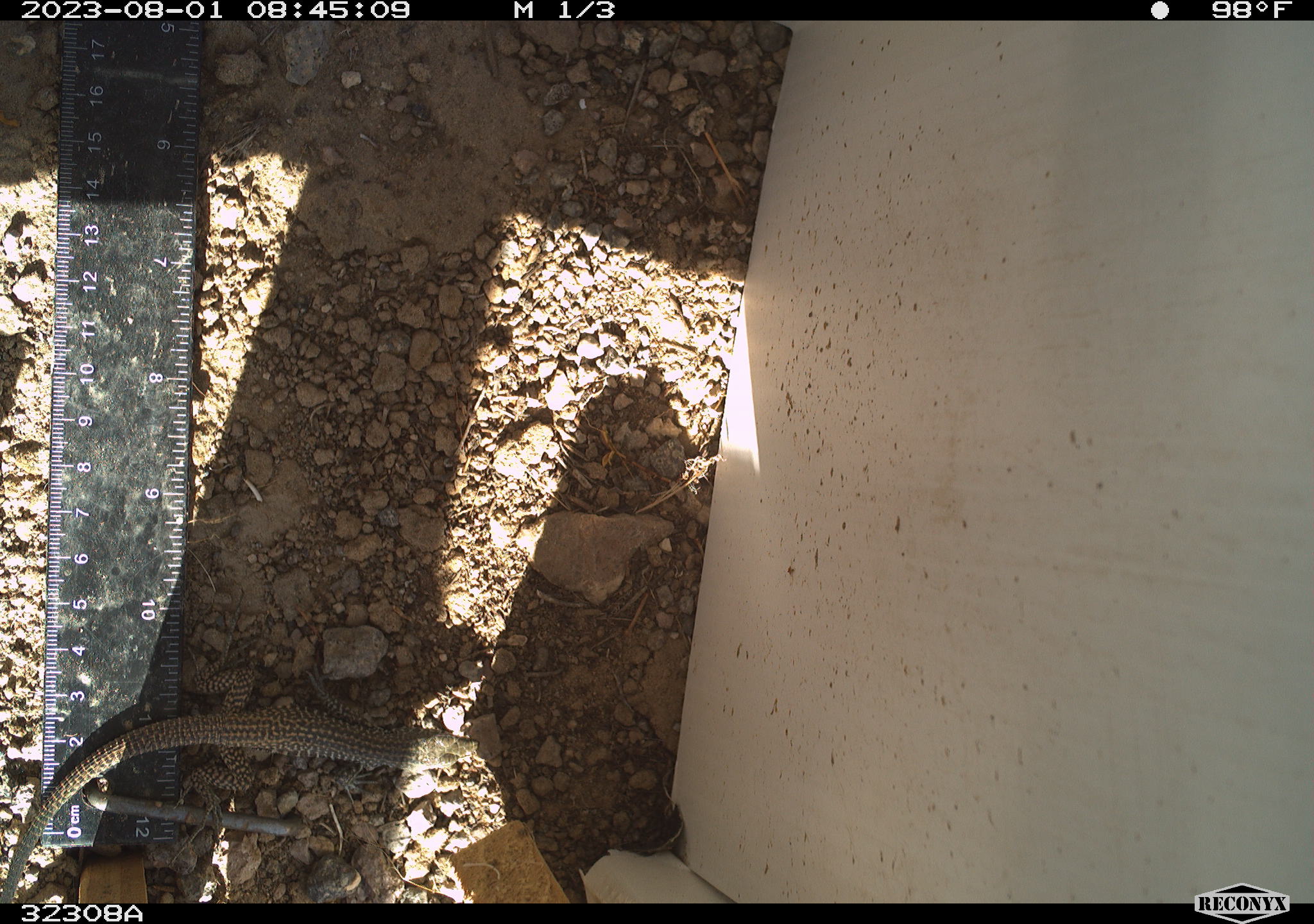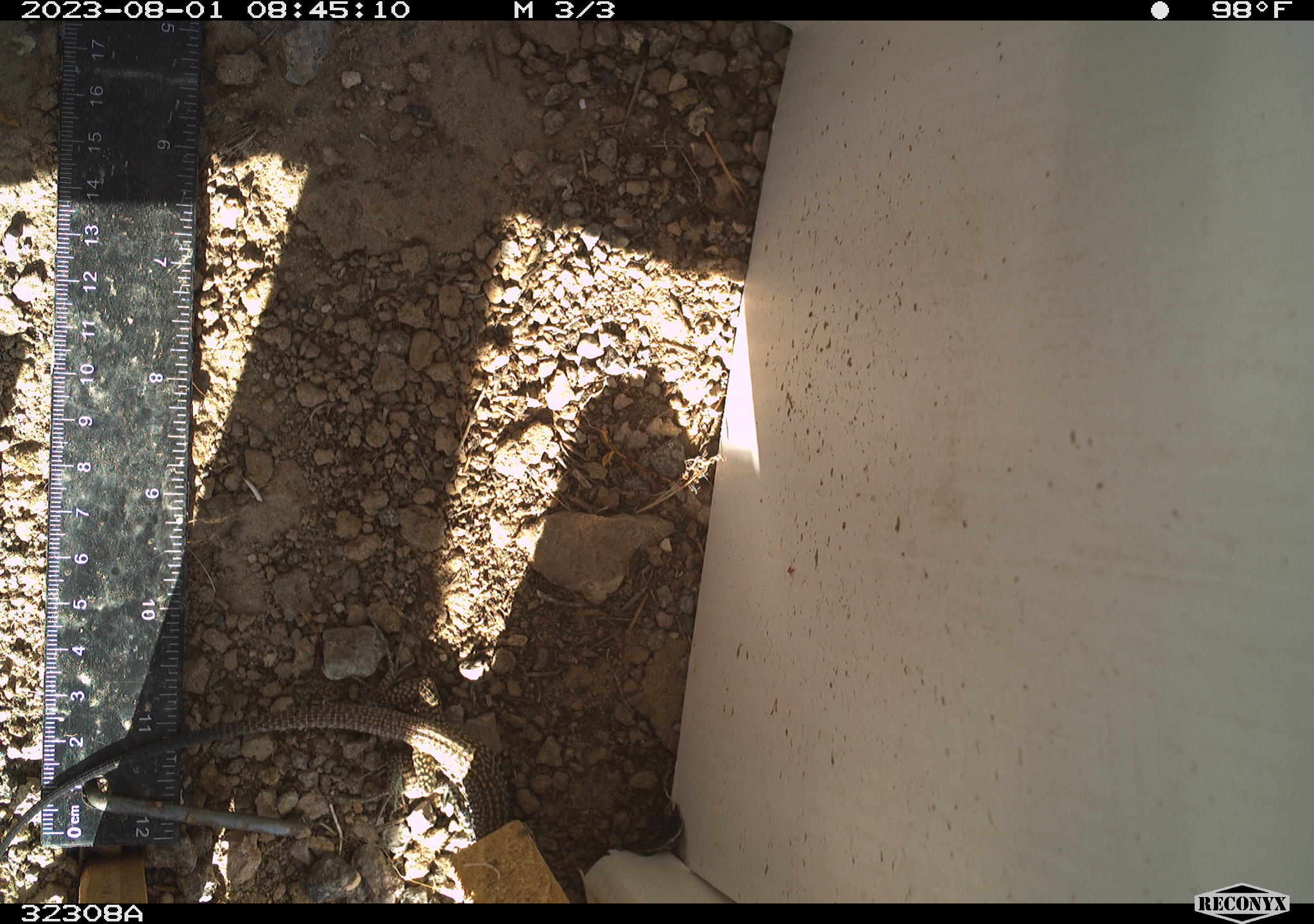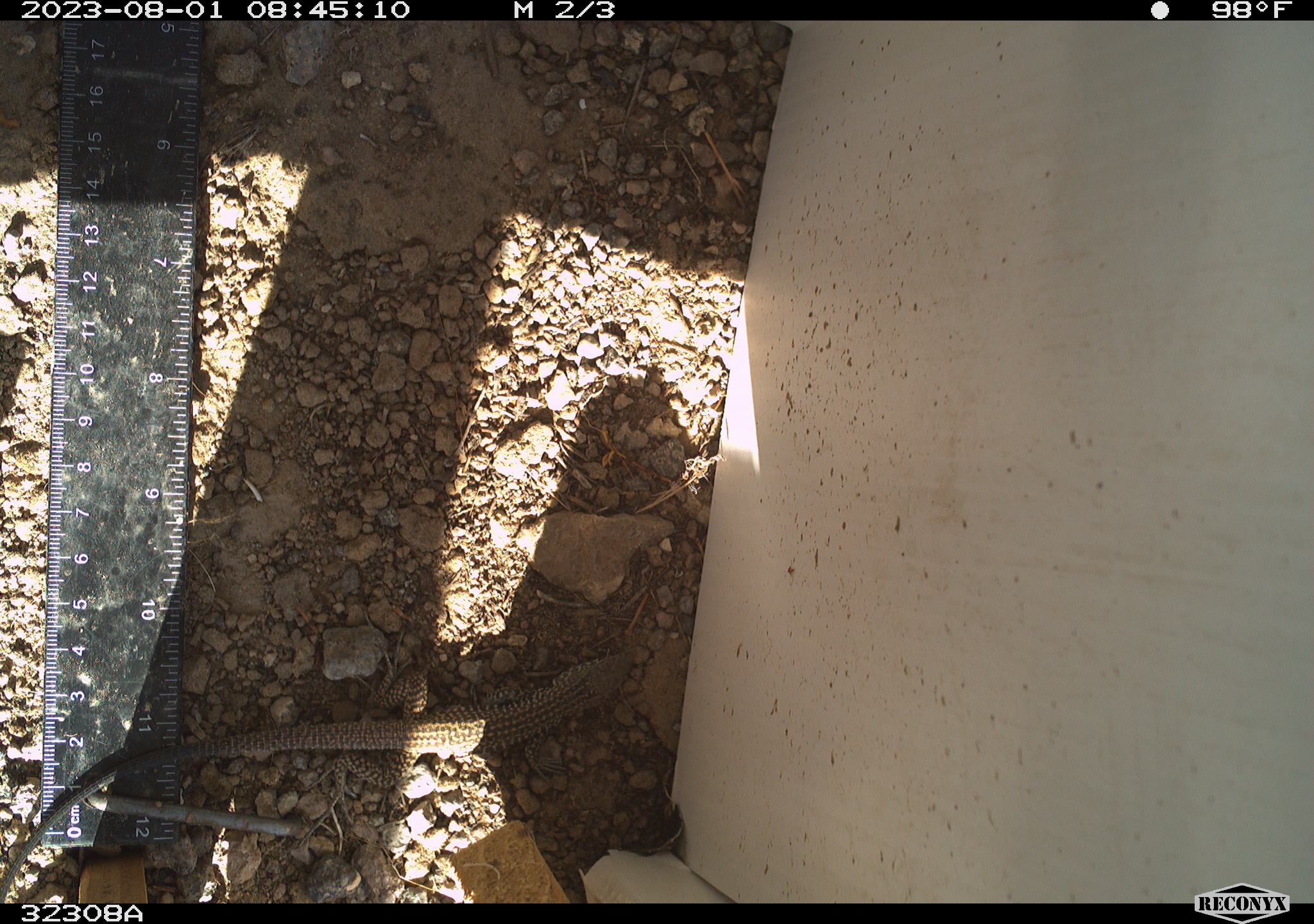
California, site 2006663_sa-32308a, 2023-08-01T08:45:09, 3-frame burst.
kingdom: Animalia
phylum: Chordata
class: Reptilia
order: Squamata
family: Teiidae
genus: Aspidoscelis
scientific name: Aspidoscelis tigris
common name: western whiptail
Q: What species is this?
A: Western whiptail (Aspidoscelis tigris).